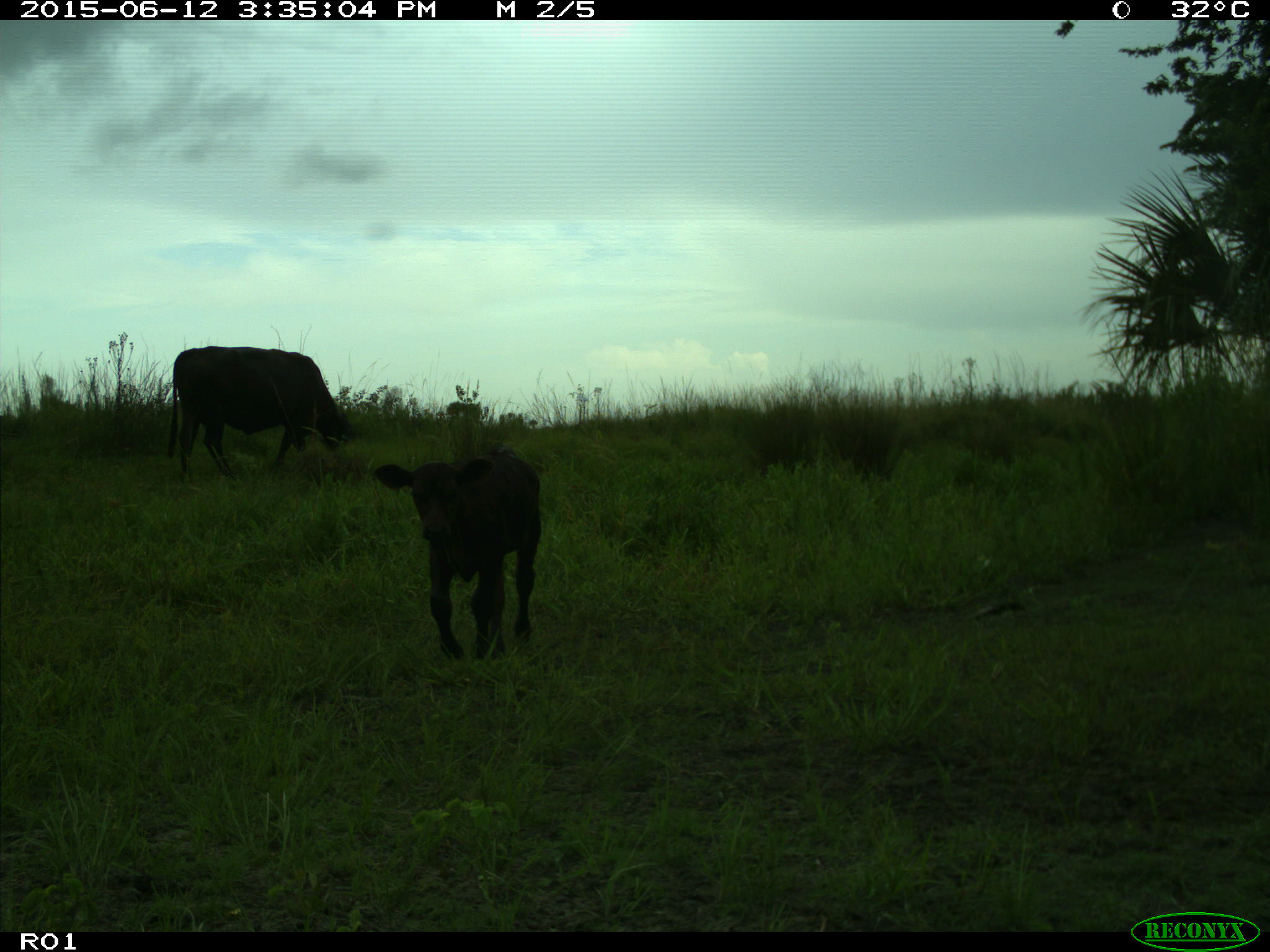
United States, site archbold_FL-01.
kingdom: Animalia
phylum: Chordata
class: Mammalia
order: Artiodactyla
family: Bovidae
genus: Bos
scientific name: Bos taurus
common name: domestic cow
Bos taurus (domestic cow).